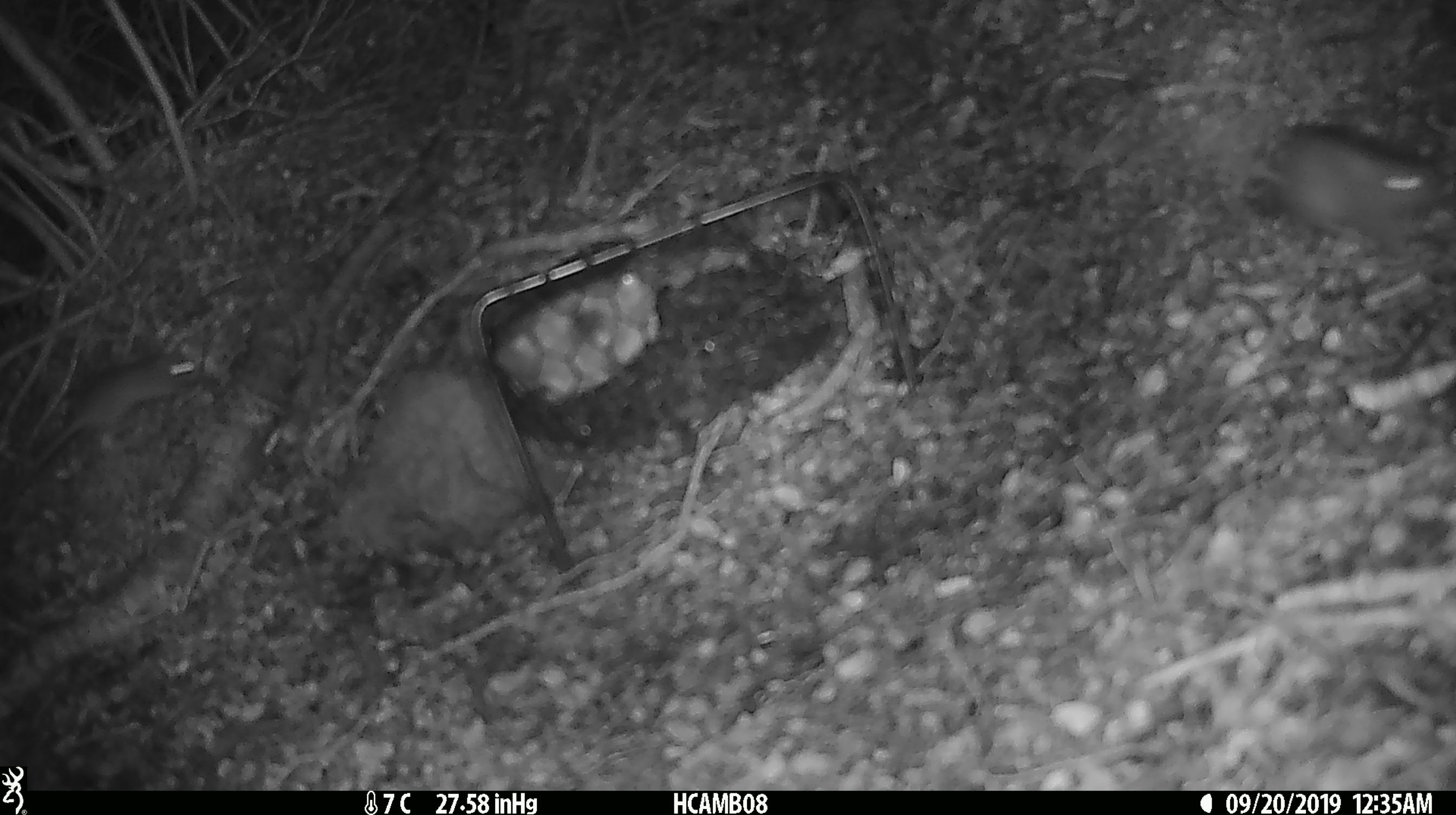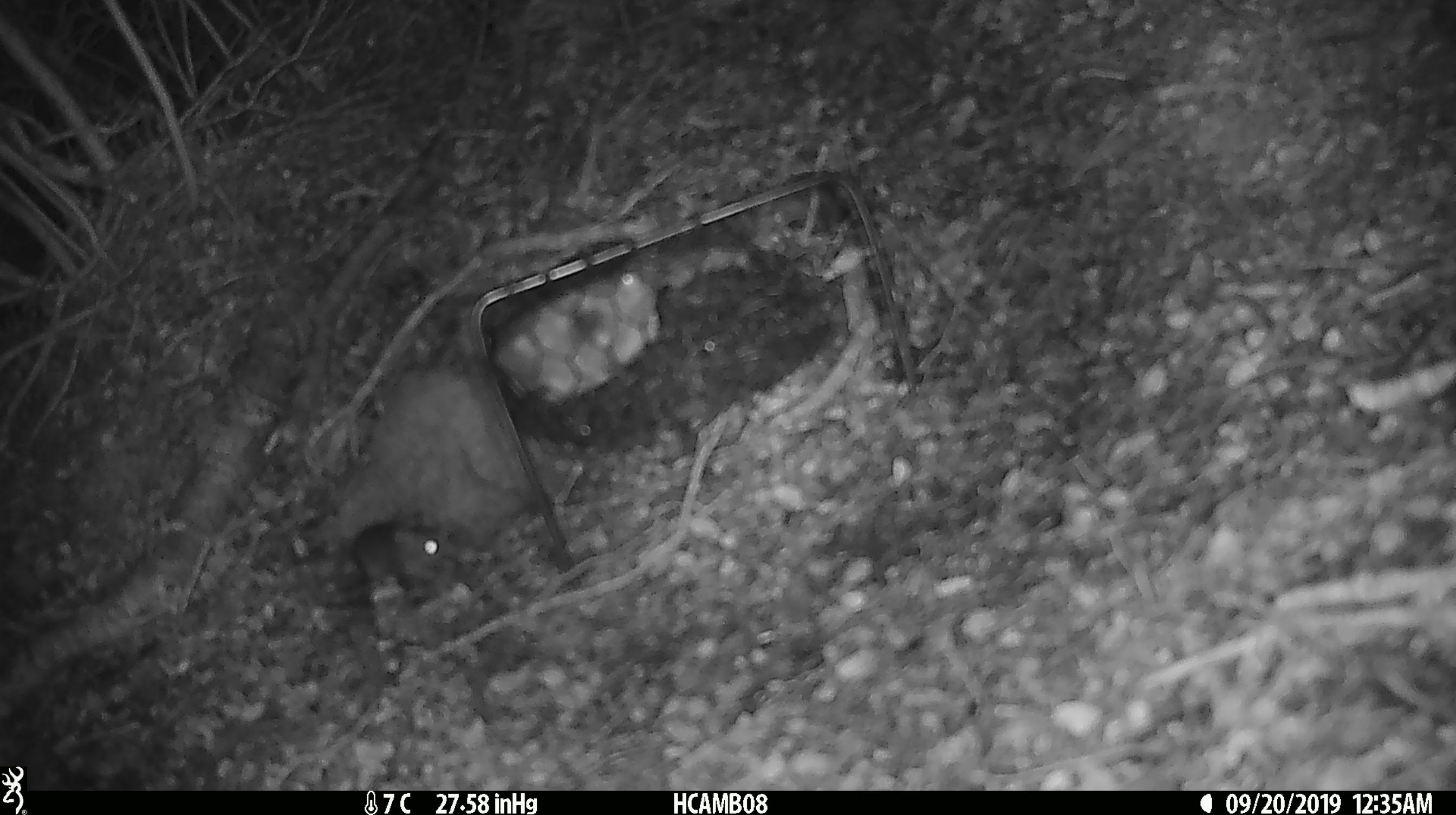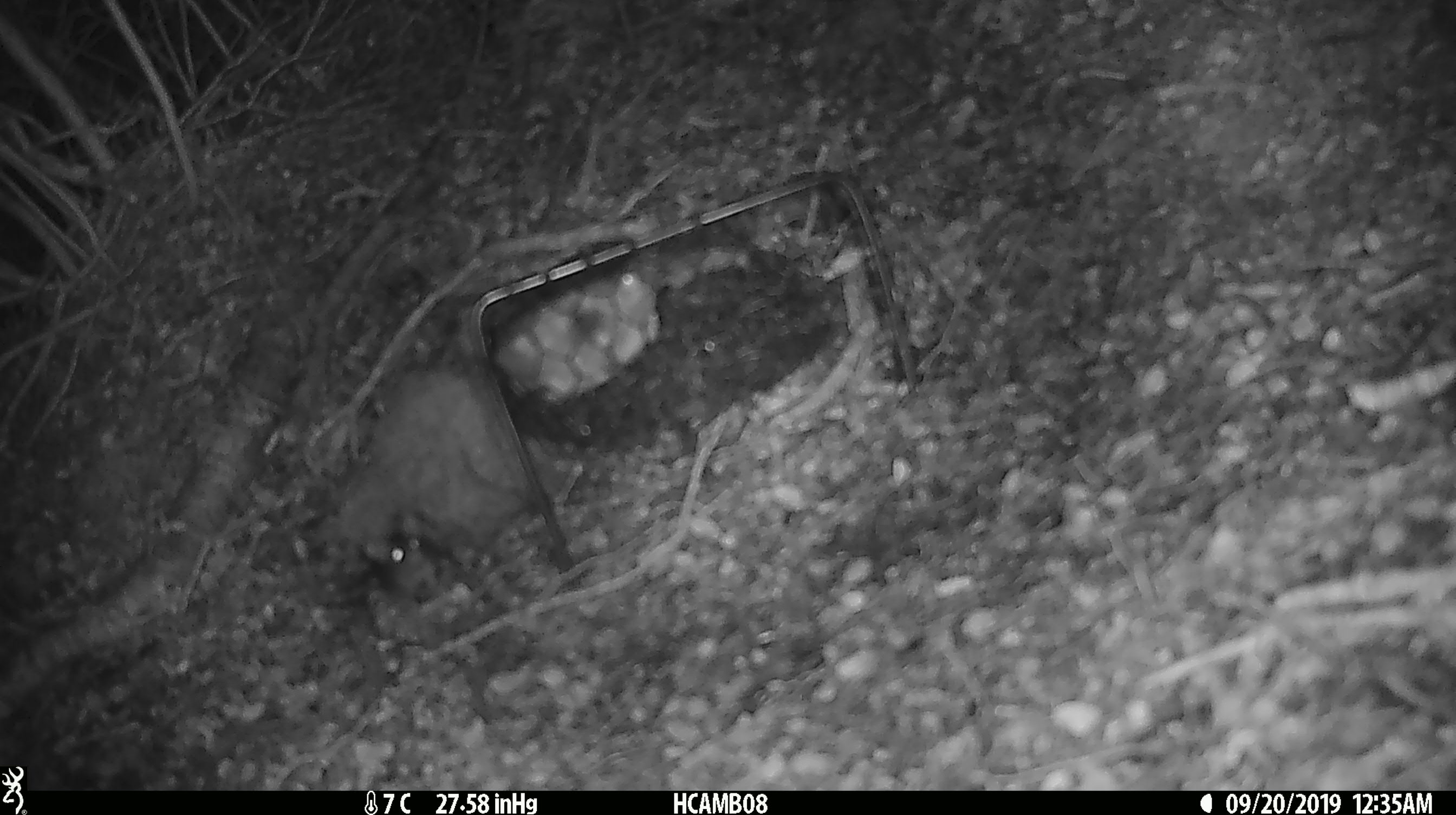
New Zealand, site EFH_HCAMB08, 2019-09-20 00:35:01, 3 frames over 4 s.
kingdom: Animalia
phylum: Chordata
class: Mammalia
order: Rodentia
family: Muridae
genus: Rattus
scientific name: Rattus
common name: rat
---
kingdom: Animalia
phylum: Chordata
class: Mammalia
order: Rodentia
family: Muridae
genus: Mus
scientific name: Mus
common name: mouse